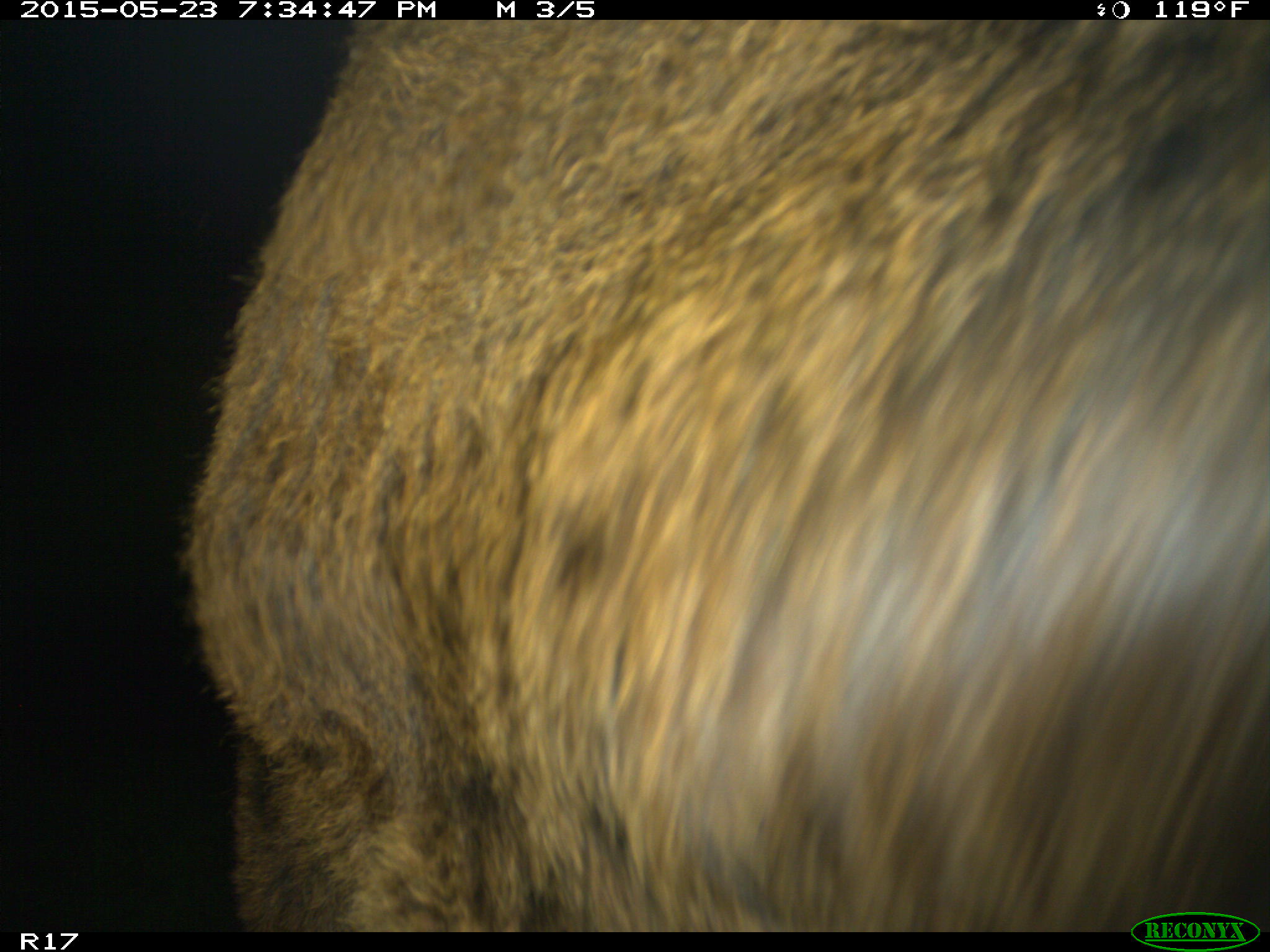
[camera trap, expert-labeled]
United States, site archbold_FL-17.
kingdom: Animalia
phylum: Chordata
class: Mammalia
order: Artiodactyla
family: Bovidae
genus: Bos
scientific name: Bos taurus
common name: domestic cow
Bos taurus (domestic cow).